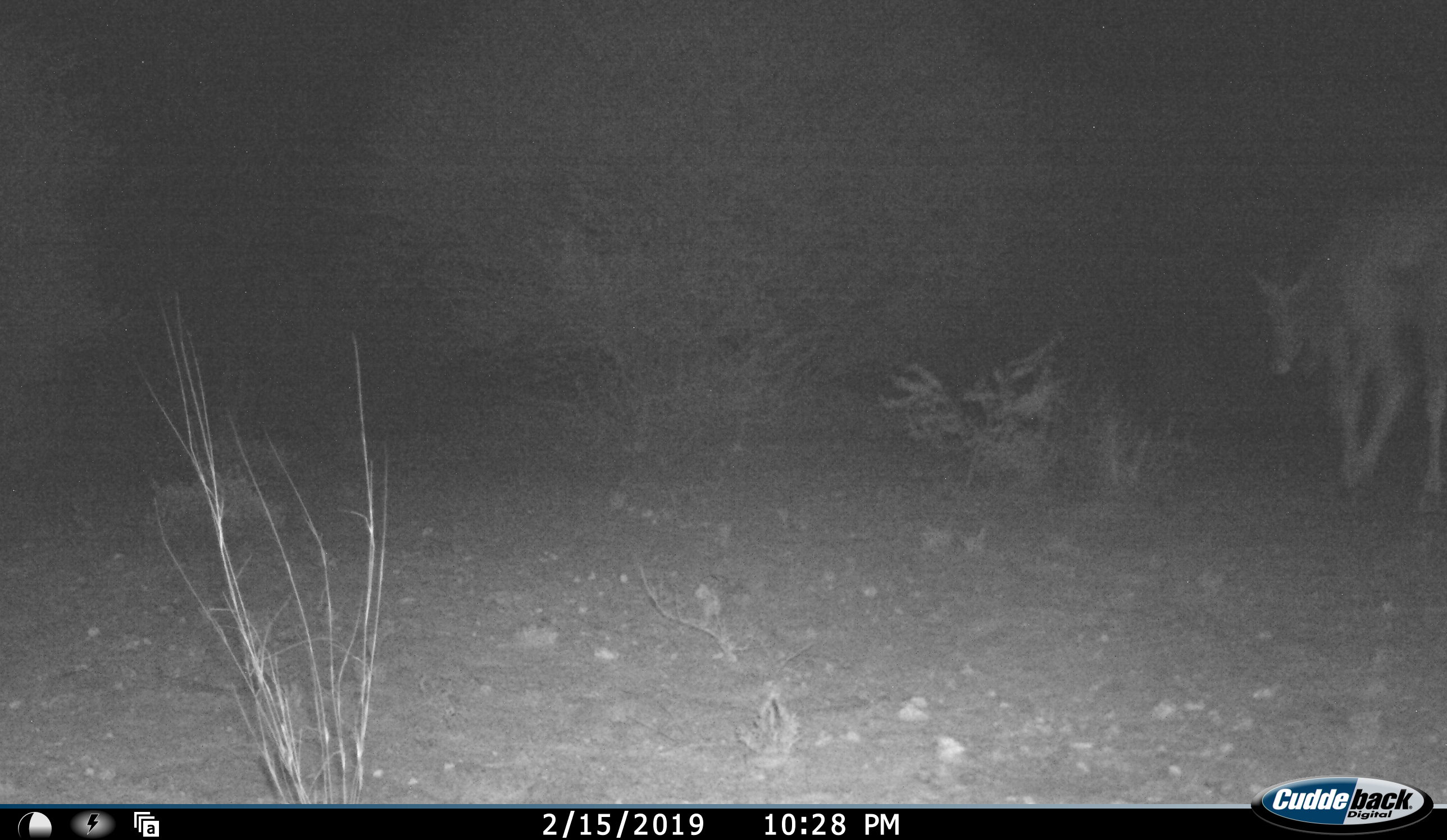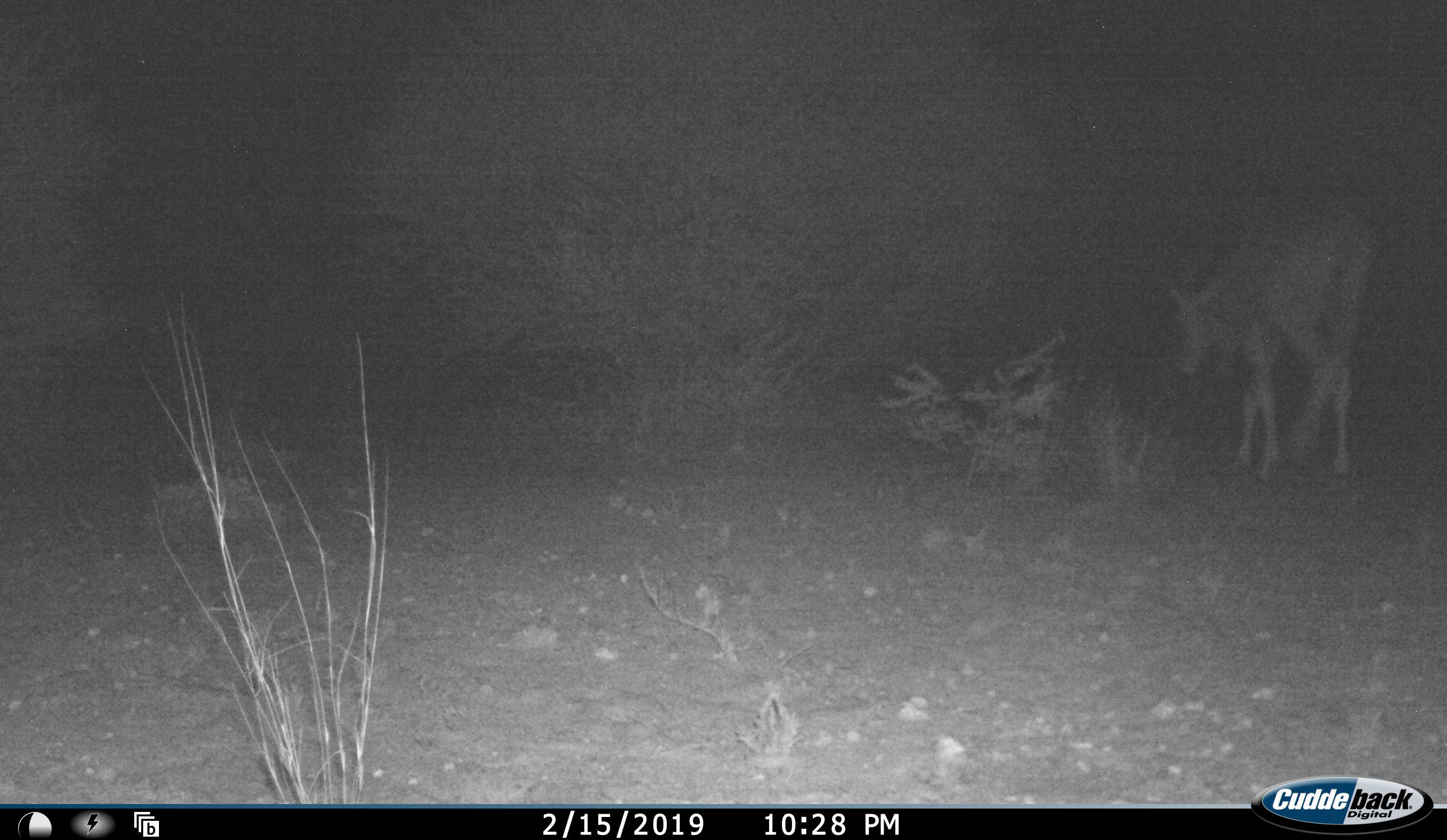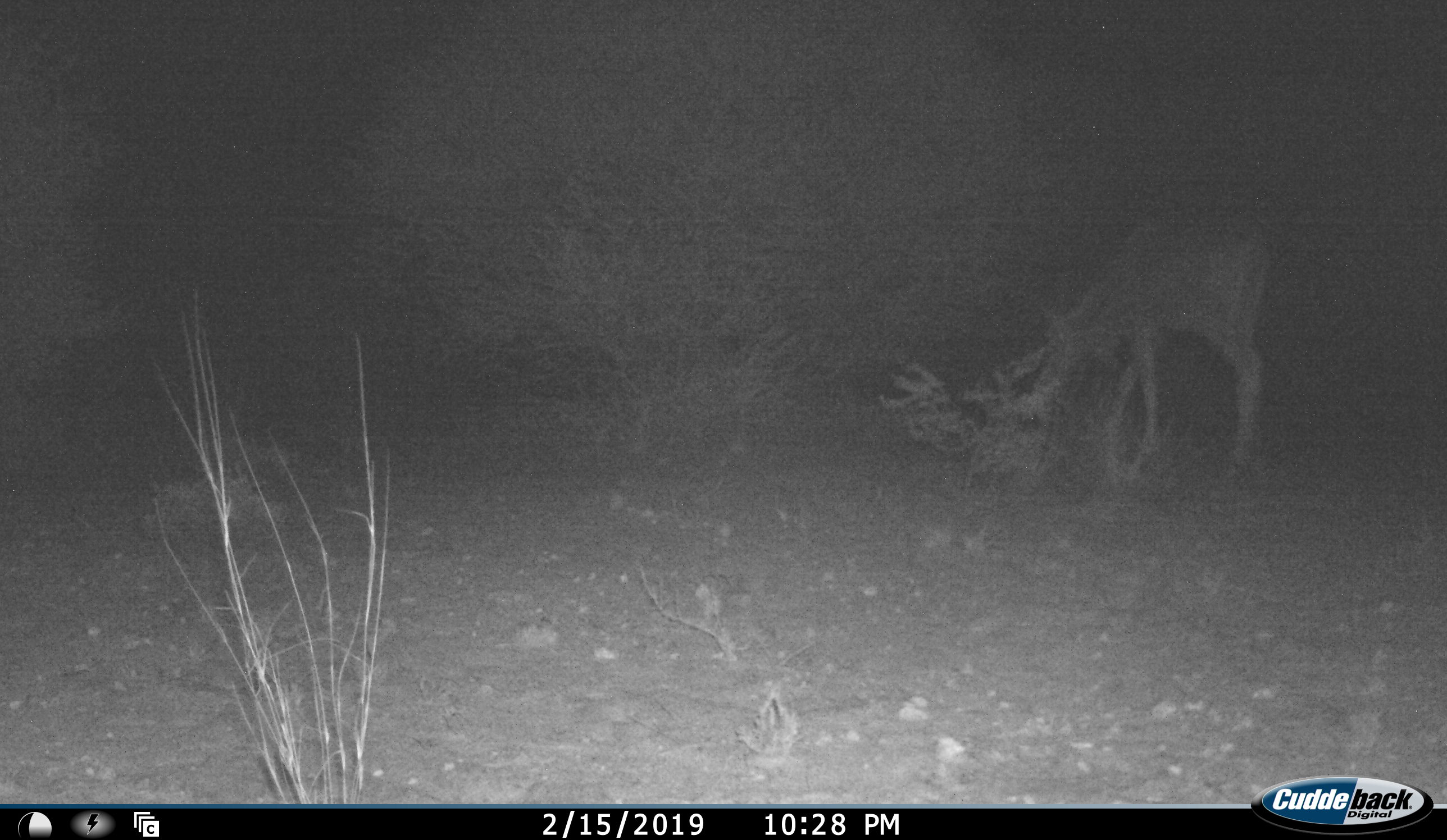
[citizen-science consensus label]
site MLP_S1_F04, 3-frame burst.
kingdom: Animalia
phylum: Chordata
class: Mammalia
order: Artiodactyla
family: Bovidae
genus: Tragelaphus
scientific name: Tragelaphus oryx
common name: eland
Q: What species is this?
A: Eland (Tragelaphus oryx).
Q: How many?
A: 1.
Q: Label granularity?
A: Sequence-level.